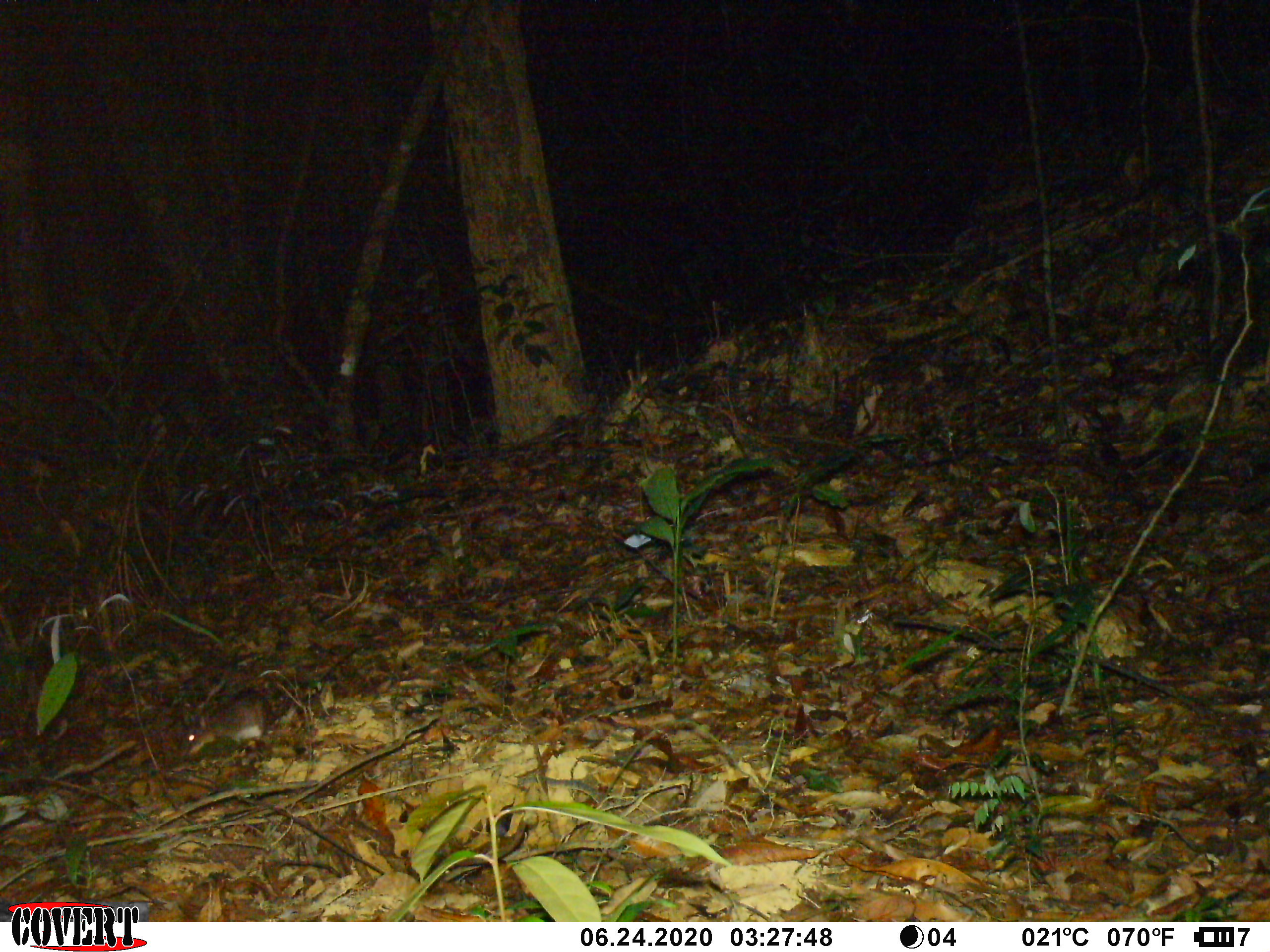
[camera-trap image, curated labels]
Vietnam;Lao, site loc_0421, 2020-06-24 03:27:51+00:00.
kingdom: Animalia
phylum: Chordata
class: Mammalia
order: Rodentia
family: Muridae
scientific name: Muridae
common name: old-world mice and rats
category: unidentified murid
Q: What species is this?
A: Unidentified murid (old-world mice and rats) (Muridae).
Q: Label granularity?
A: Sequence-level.